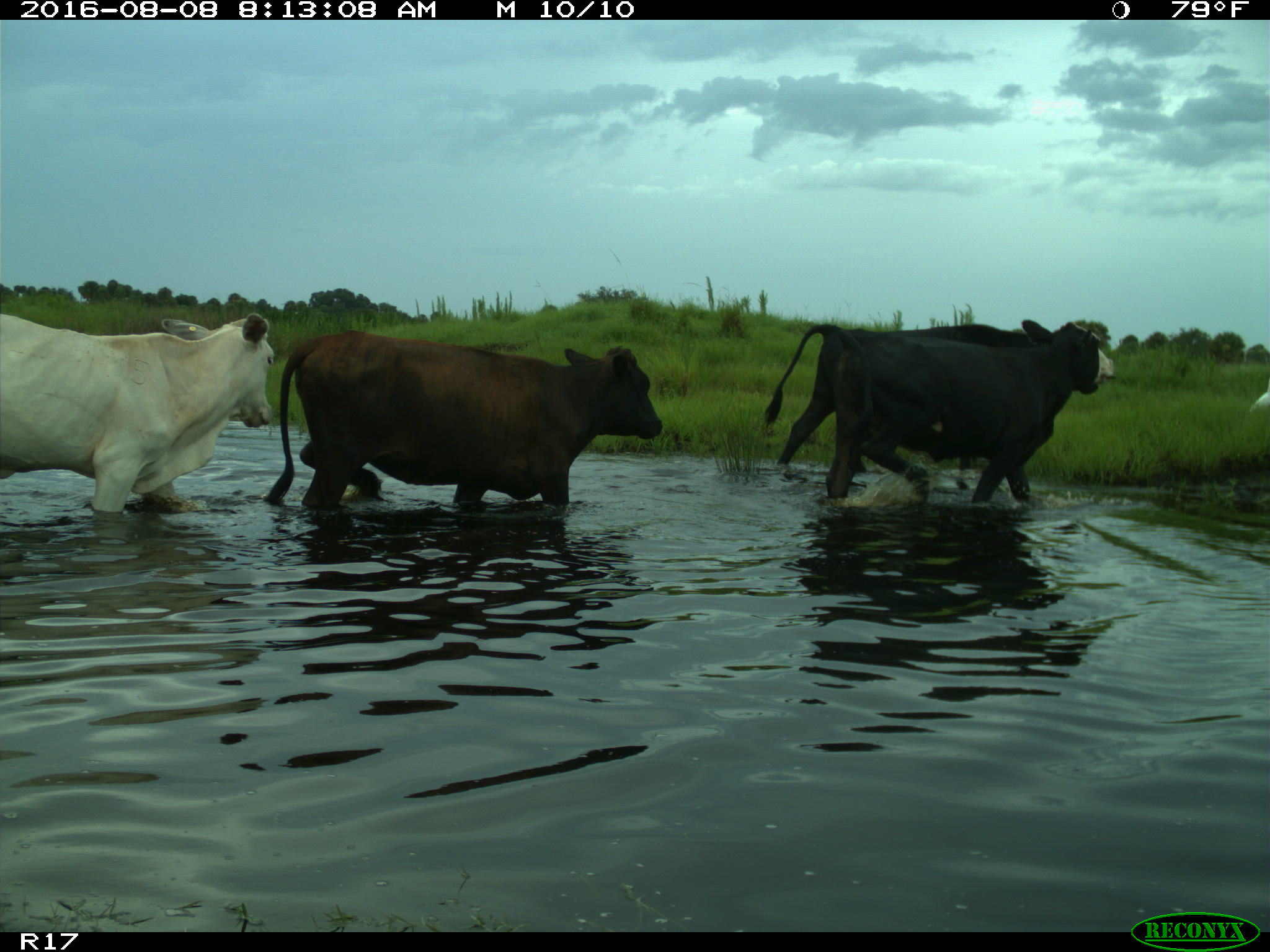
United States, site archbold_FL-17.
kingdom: Animalia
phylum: Chordata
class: Mammalia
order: Artiodactyla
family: Bovidae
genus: Bos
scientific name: Bos taurus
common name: domestic cow